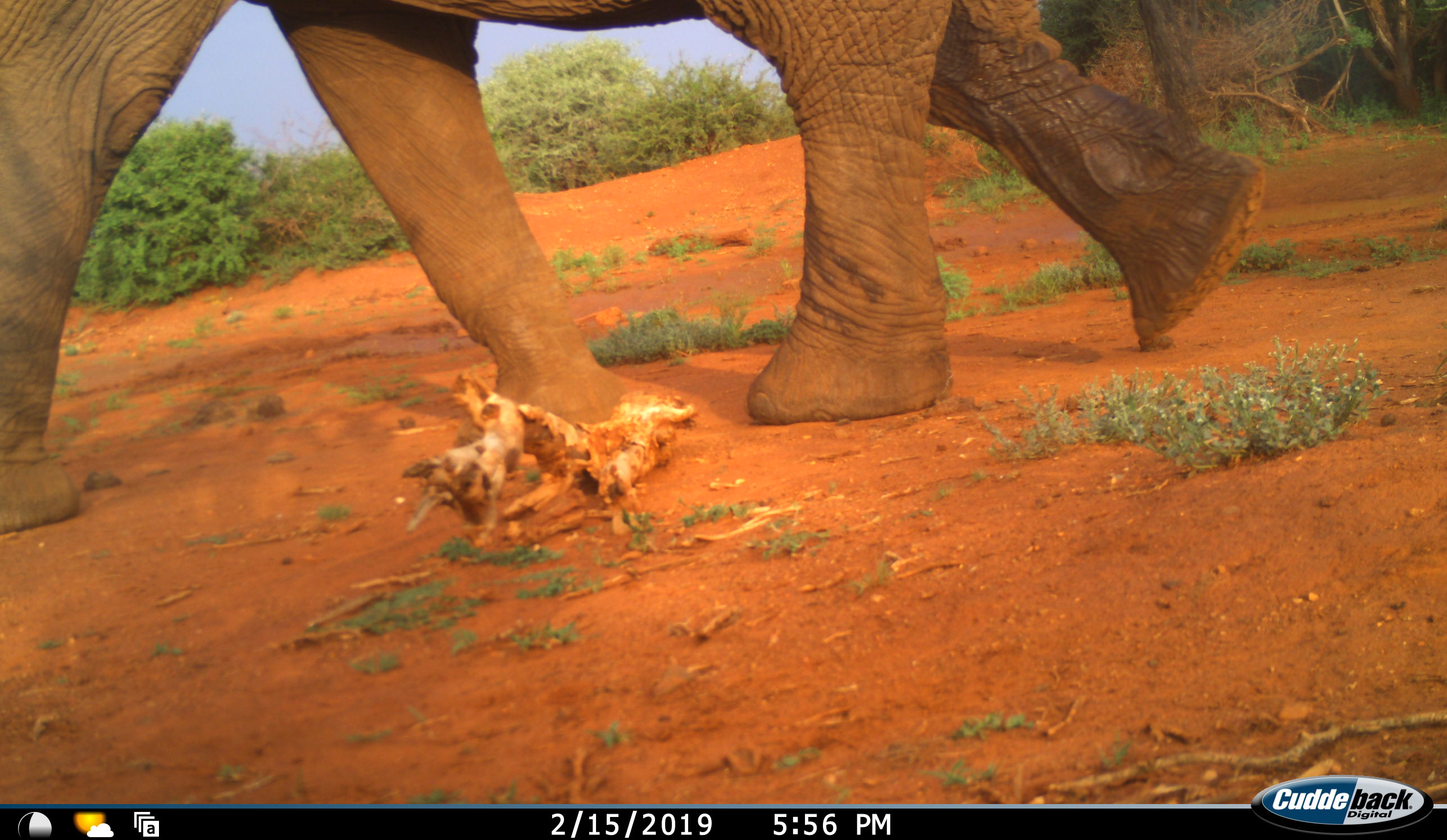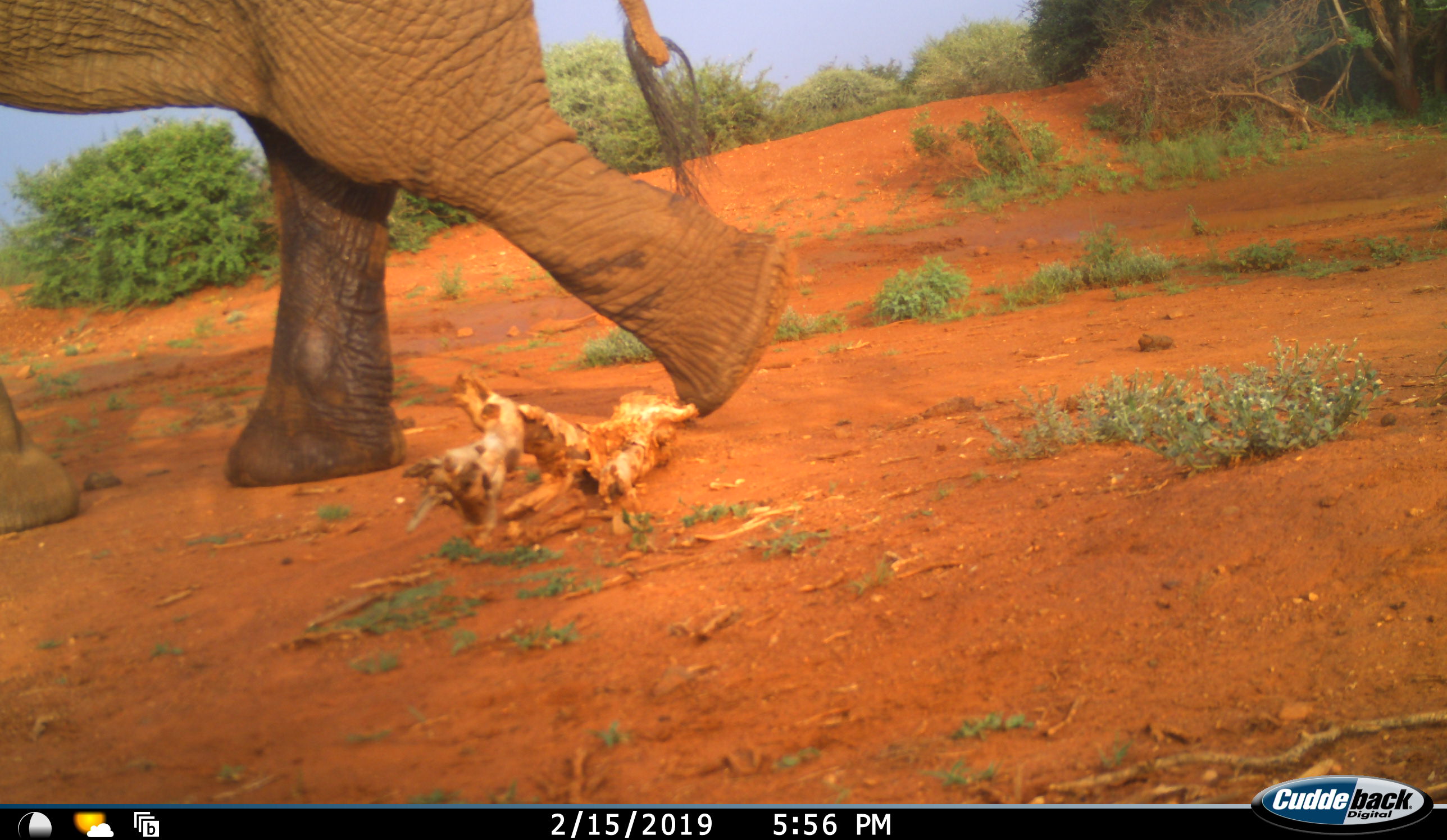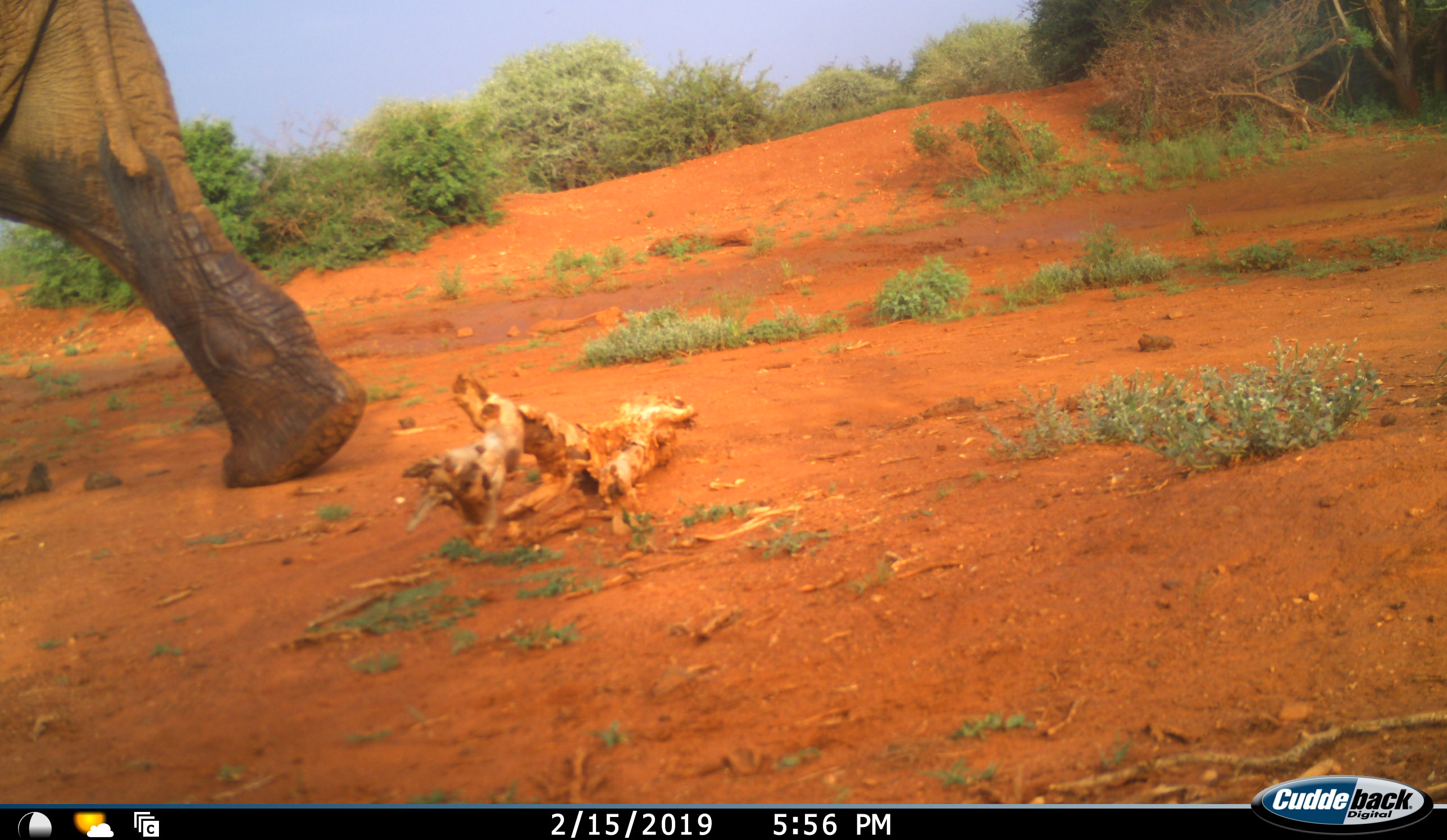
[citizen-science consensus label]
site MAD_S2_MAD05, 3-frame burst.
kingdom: Animalia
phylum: Chordata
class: Mammalia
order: Proboscidea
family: Elephantidae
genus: Loxodonta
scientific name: Loxodonta africana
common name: african bush elephant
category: elephant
Elephant (african bush elephant) (Loxodonta africana), count 1. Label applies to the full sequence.